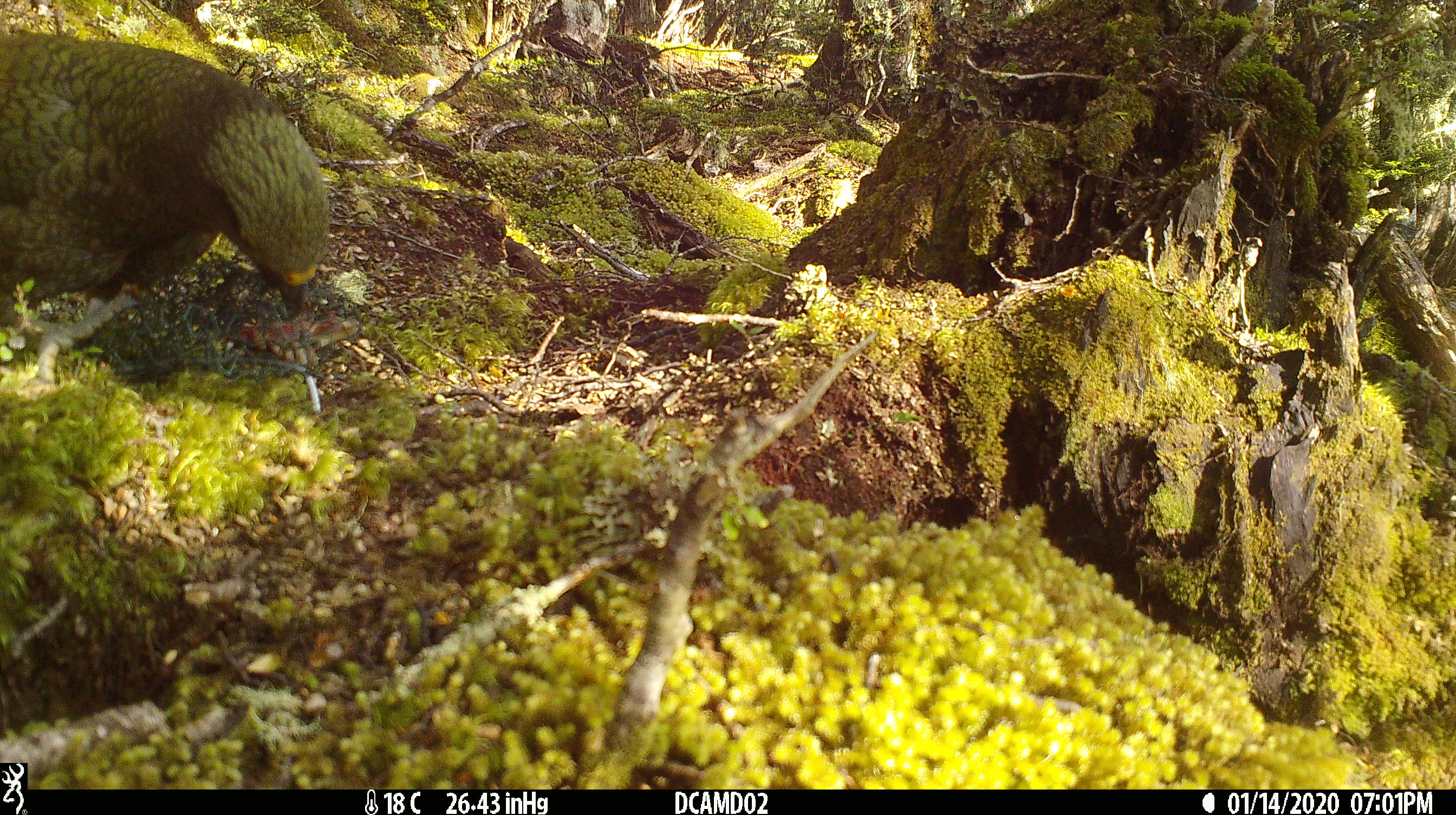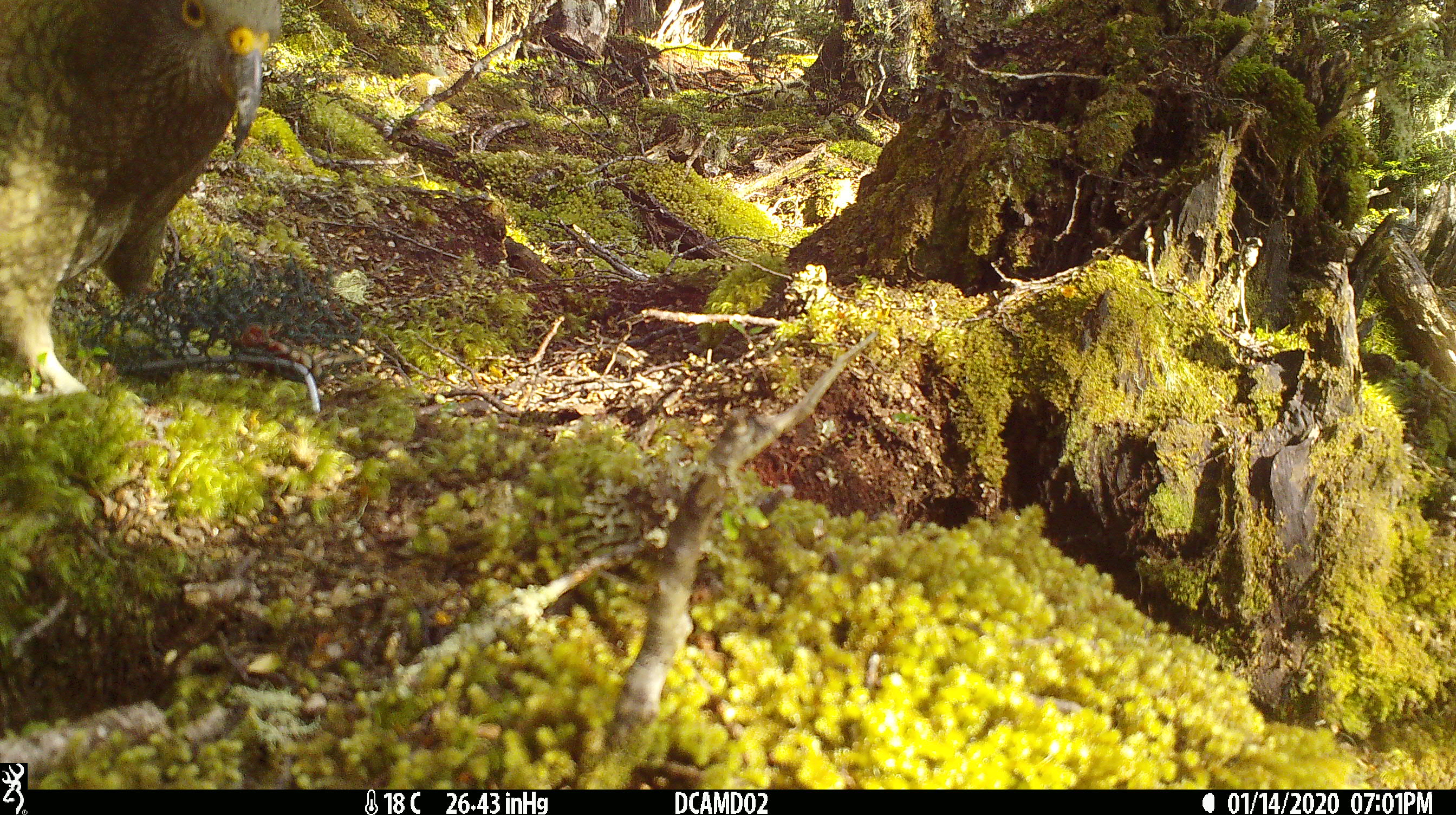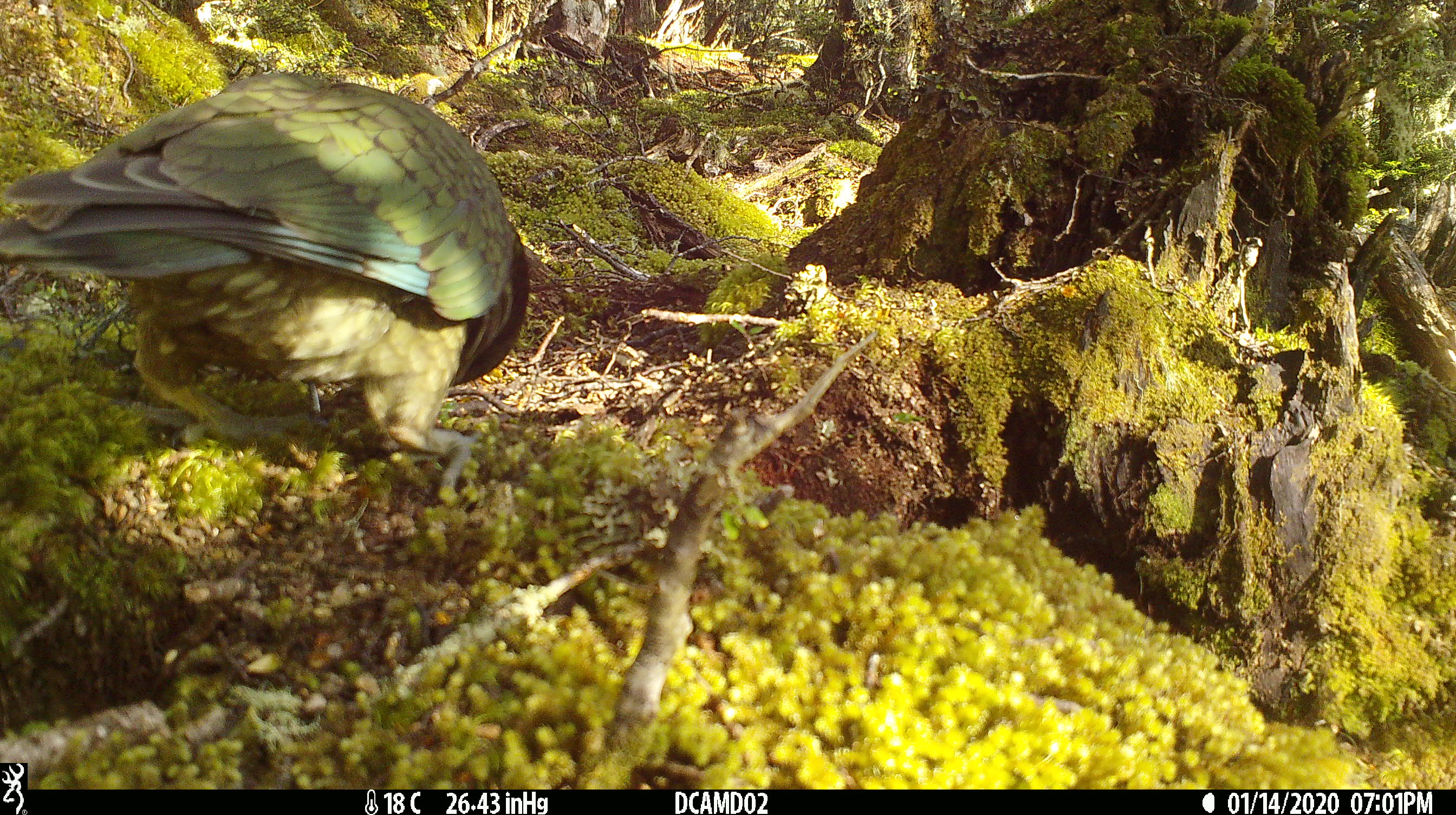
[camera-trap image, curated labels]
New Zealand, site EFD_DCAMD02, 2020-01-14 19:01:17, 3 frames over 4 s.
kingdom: Animalia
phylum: Chordata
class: Aves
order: Psittaciformes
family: Strigopidae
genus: Nestor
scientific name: Nestor notabilis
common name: kea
Kea (Nestor notabilis).